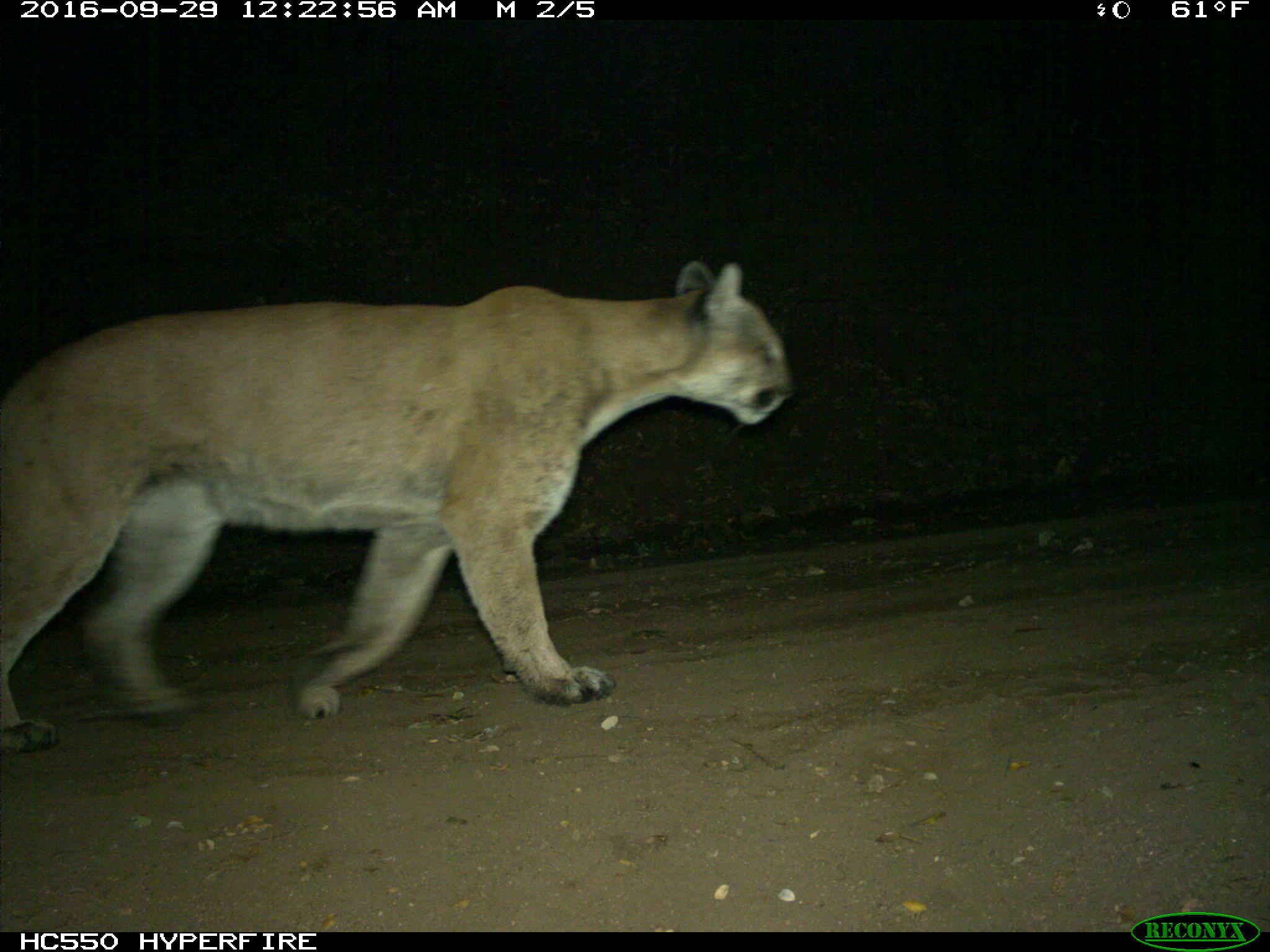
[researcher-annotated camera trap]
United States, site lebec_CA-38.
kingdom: Animalia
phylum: Chordata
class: Mammalia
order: Carnivora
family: Felidae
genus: Puma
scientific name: Puma concolor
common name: mountain lion